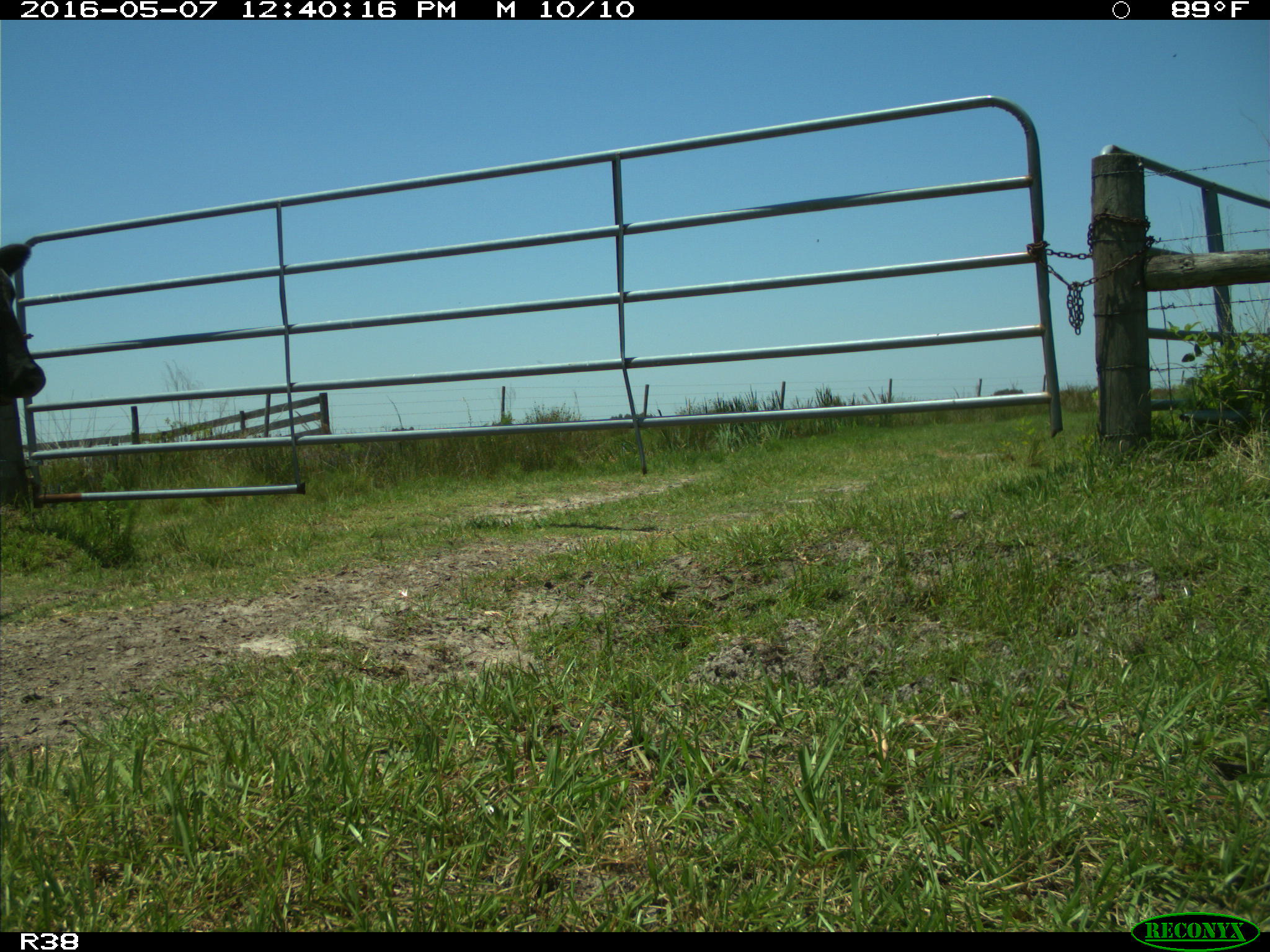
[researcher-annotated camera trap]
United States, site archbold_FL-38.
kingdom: Animalia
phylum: Chordata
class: Mammalia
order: Artiodactyla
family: Bovidae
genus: Bos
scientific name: Bos taurus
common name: domestic cow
Bos taurus (domestic cow).